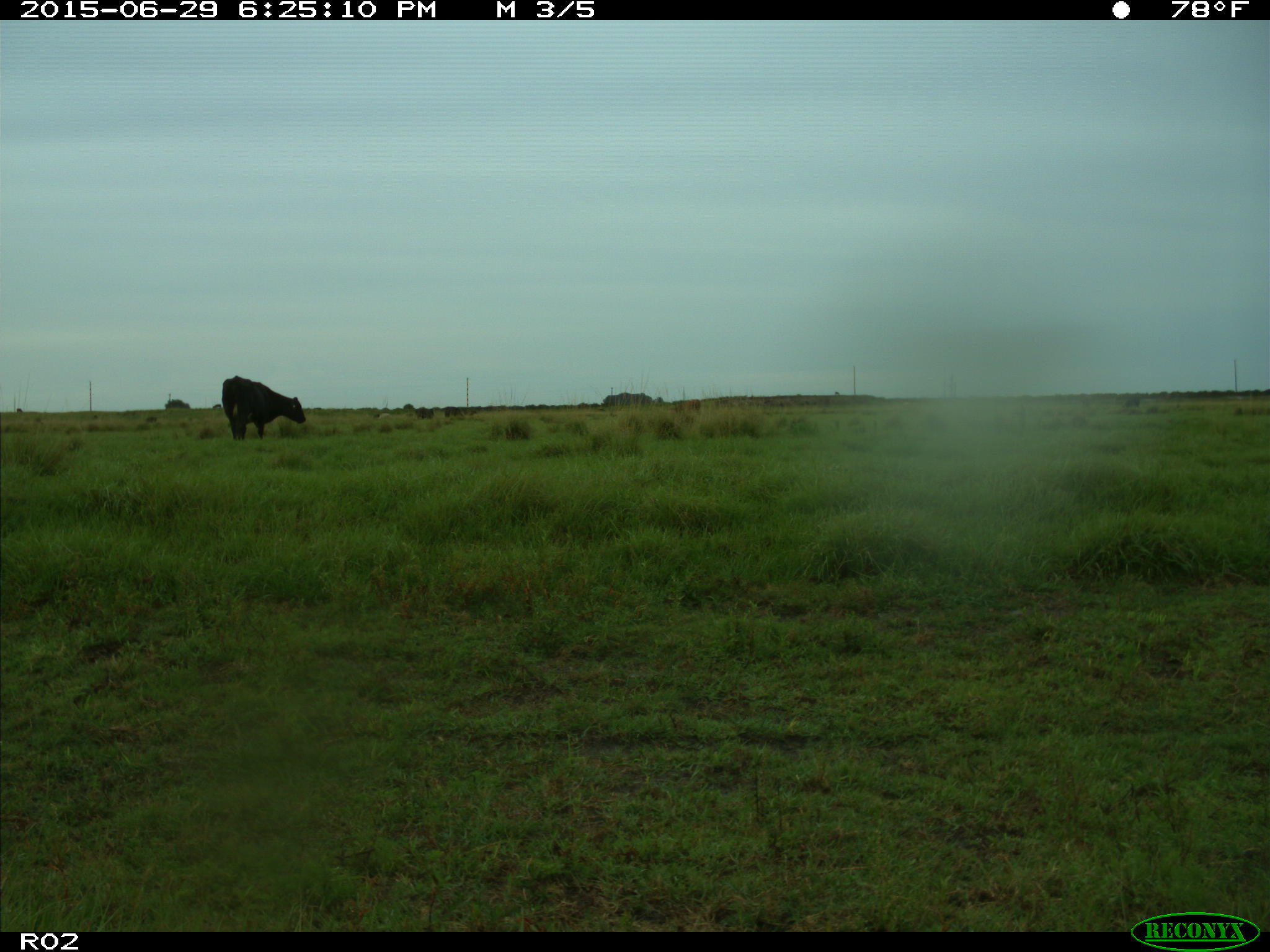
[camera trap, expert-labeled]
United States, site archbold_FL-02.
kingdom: Animalia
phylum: Chordata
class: Mammalia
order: Artiodactyla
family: Bovidae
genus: Bos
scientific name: Bos taurus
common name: domestic cow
Bos taurus (domestic cow).